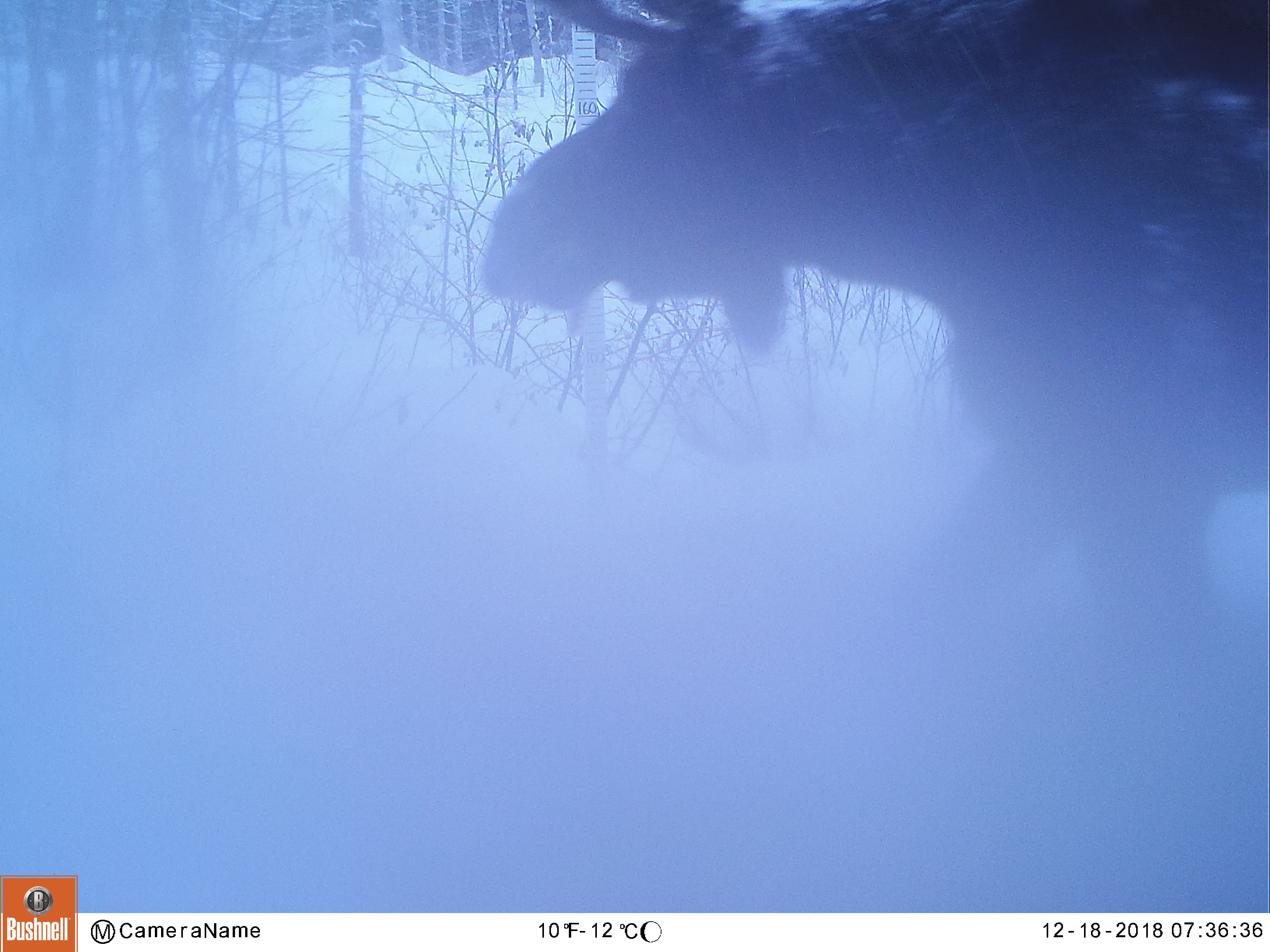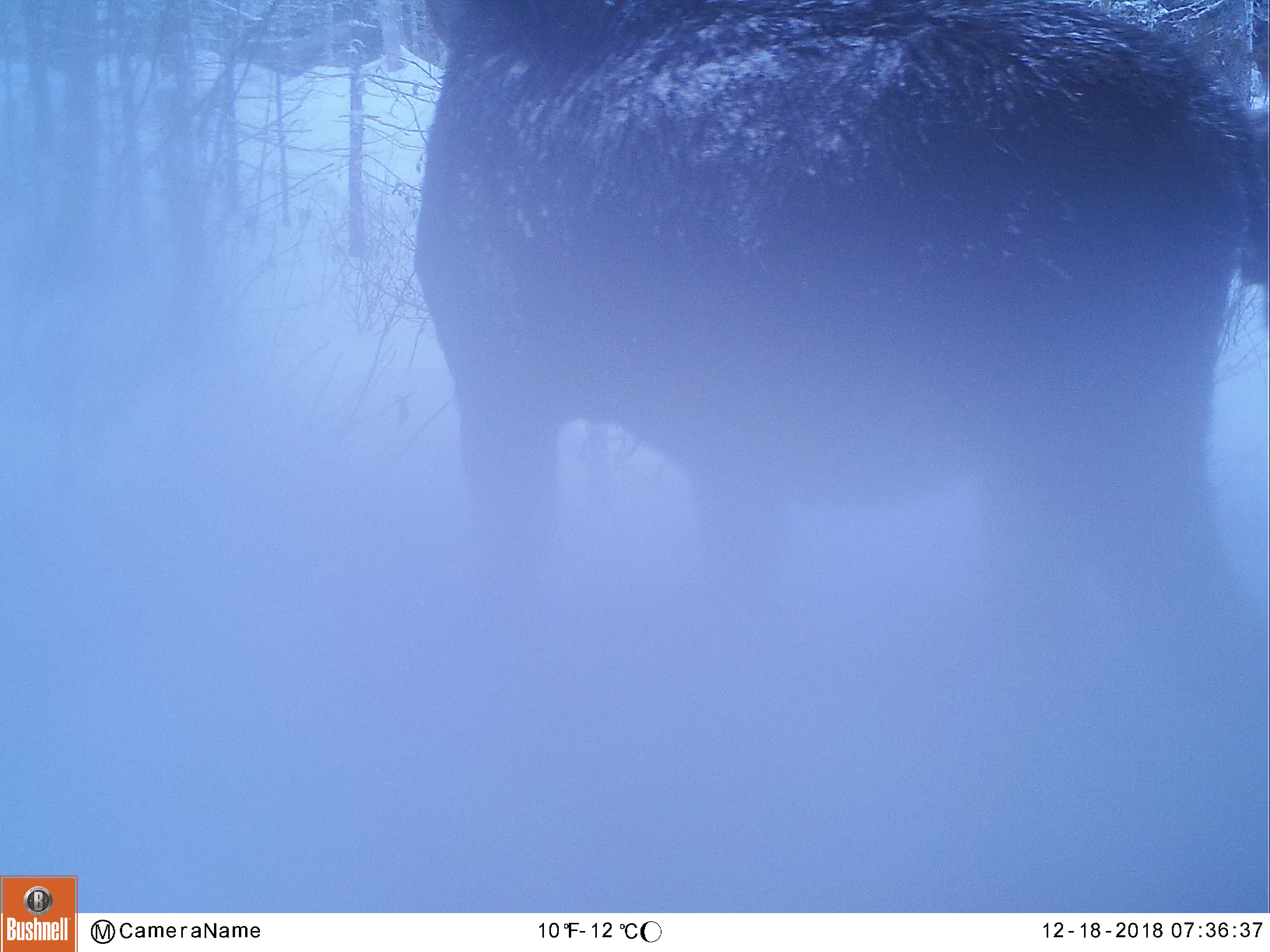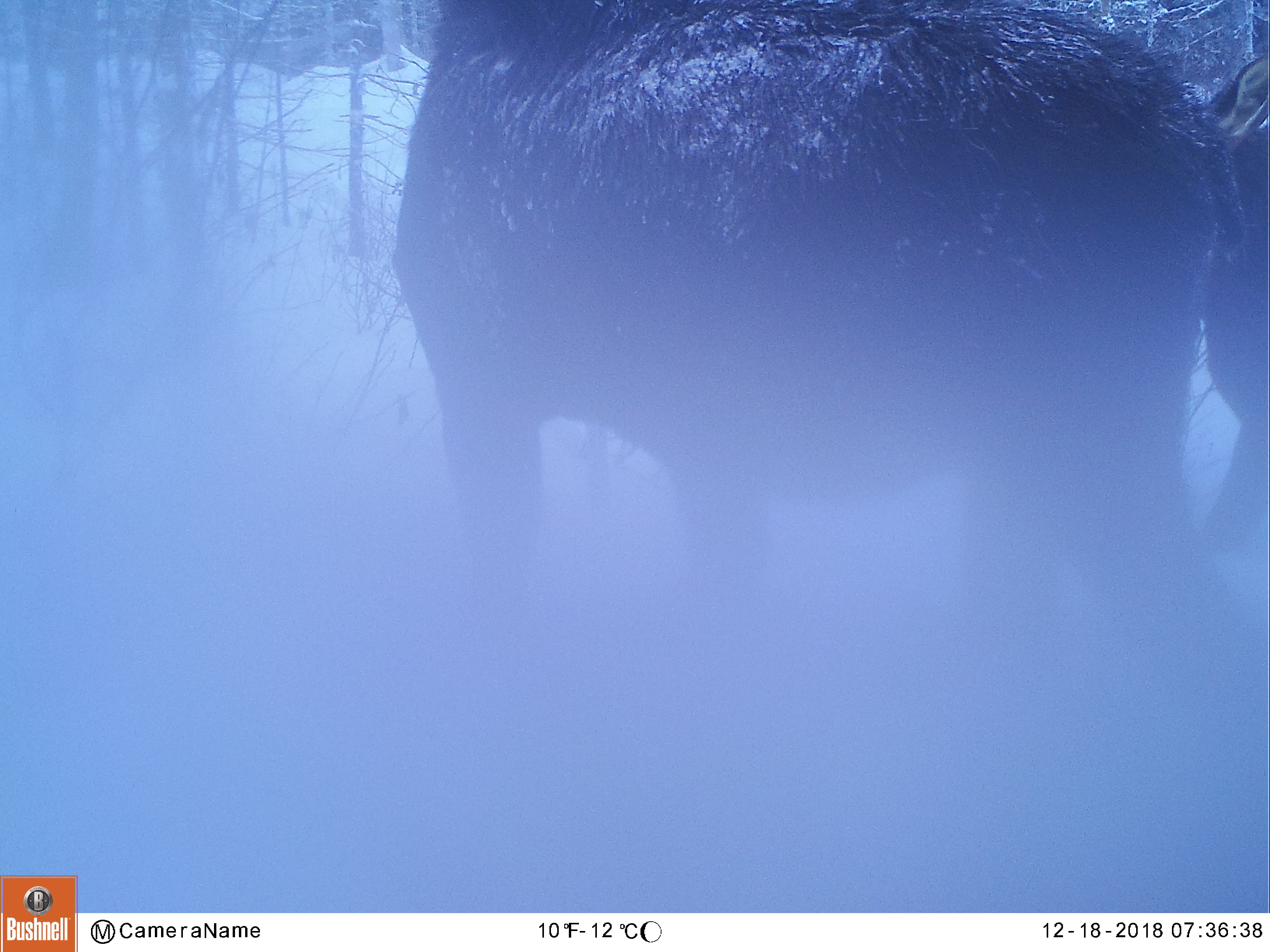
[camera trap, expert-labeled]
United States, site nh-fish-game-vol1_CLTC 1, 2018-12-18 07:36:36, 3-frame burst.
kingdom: Animalia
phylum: Chordata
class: Mammalia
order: Artiodactyla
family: Cervidae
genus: Alces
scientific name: Alces alces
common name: moose